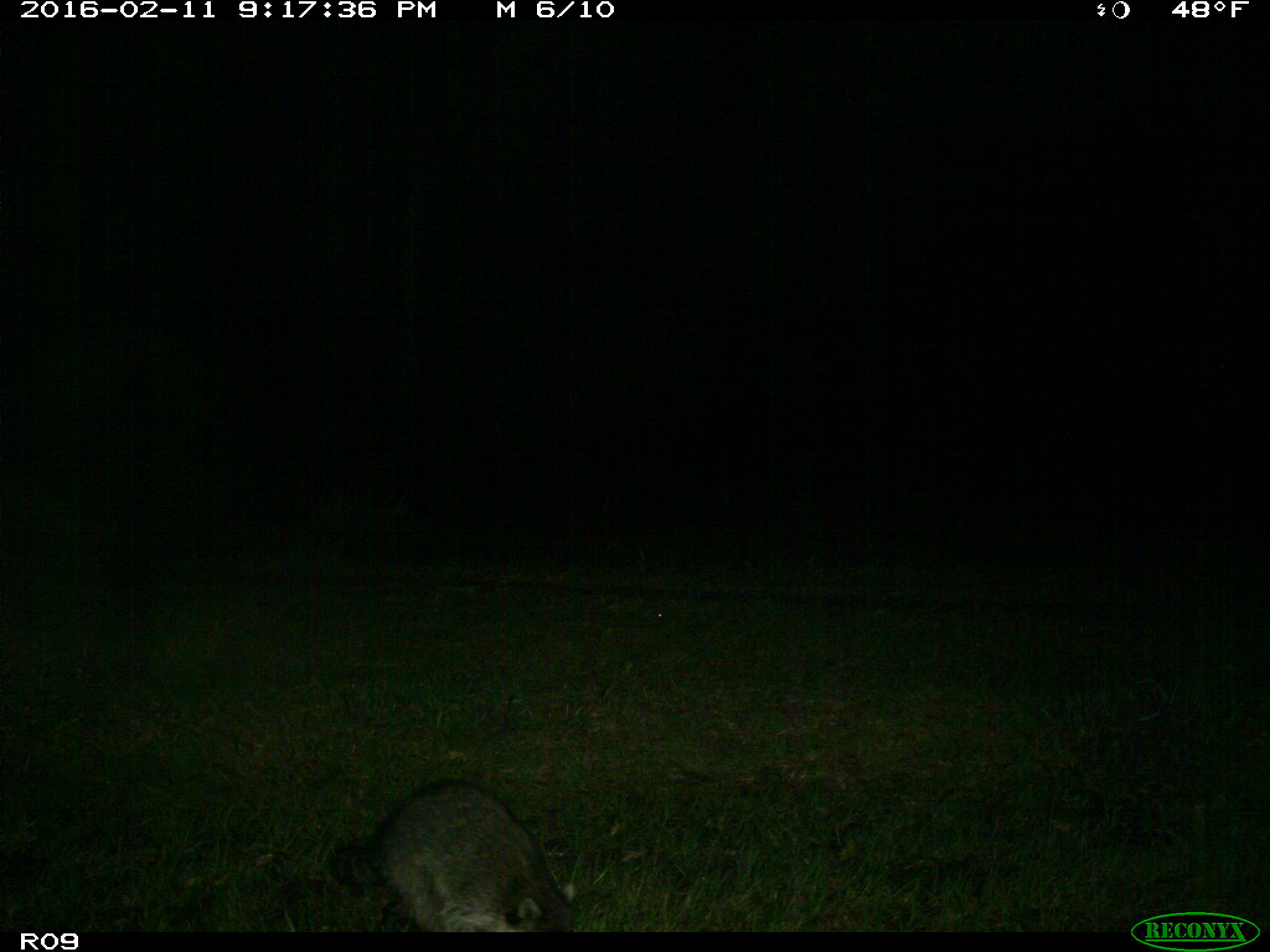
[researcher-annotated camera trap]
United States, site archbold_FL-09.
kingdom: Animalia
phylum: Chordata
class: Mammalia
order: Carnivora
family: Procyonidae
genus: Procyon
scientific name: Procyon lotor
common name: common raccoon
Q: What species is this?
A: Procyon lotor (common raccoon).